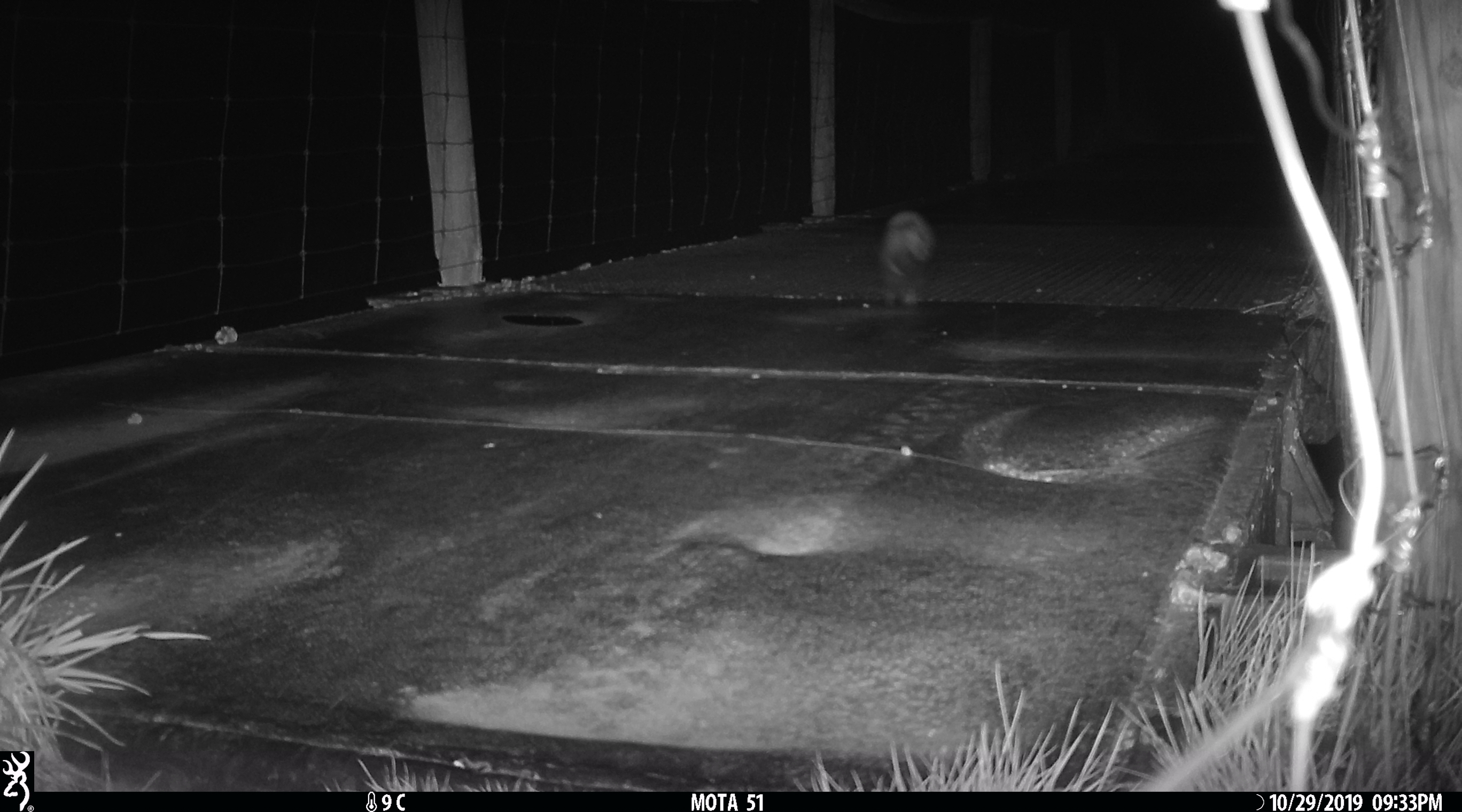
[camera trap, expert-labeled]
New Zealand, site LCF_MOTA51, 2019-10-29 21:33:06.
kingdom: Animalia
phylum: Chordata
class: Mammalia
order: Carnivora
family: Mustelidae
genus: Mustela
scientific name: Mustela furo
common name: ferret